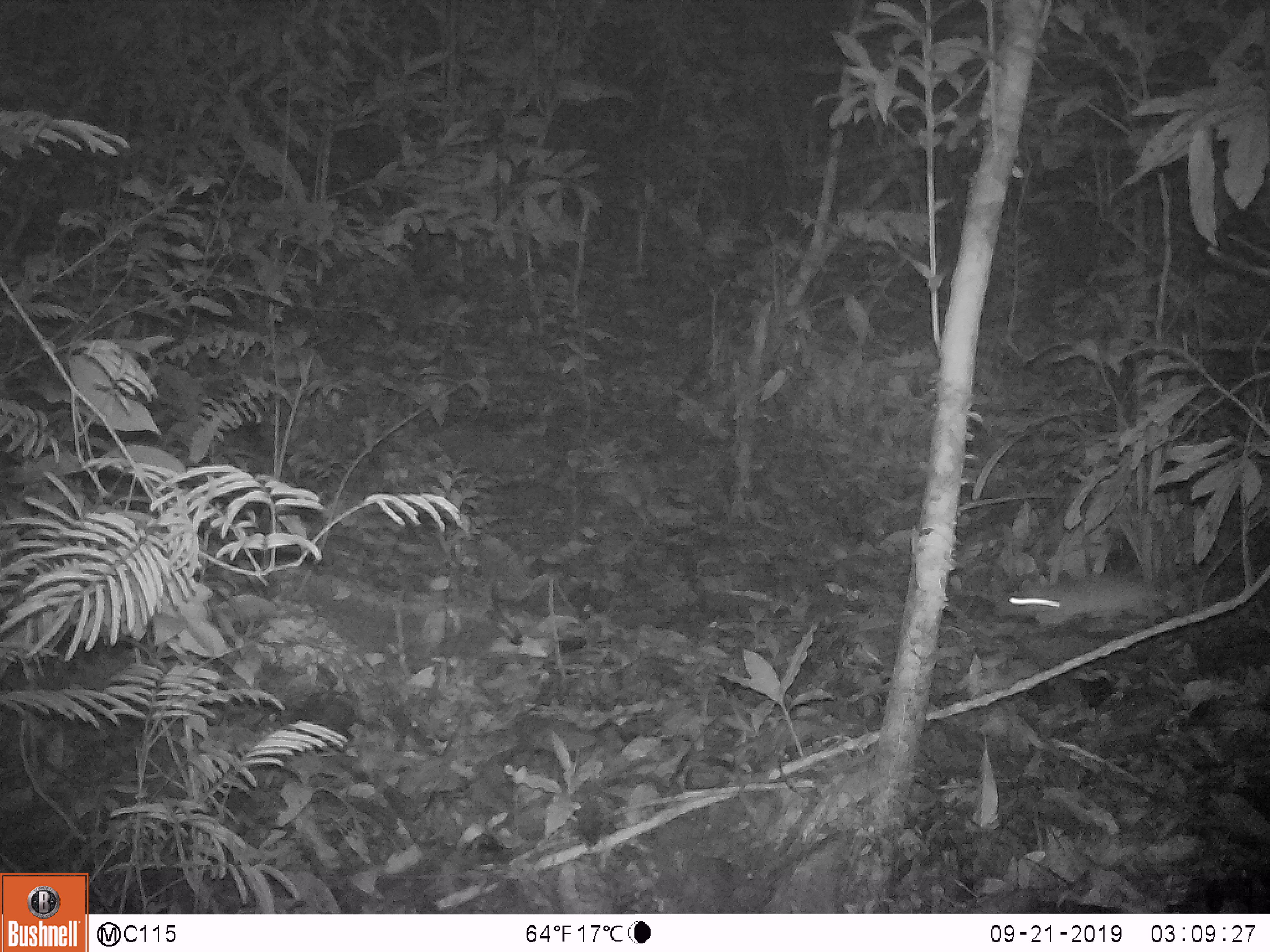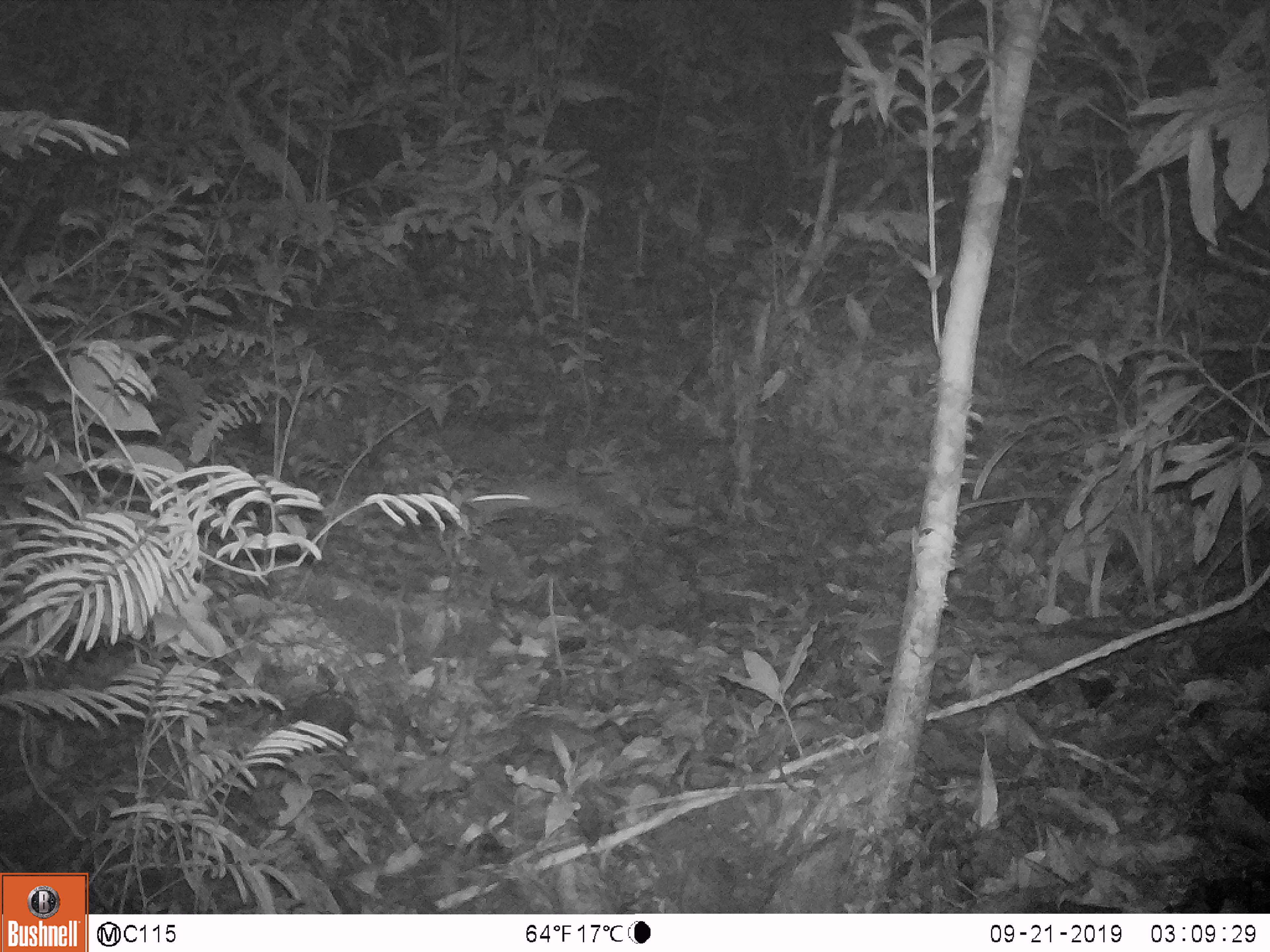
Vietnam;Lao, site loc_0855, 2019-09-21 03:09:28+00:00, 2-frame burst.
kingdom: Animalia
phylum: Chordata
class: Mammalia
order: Rodentia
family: Muridae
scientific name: Muridae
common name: old-world mice and rats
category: unidentified murid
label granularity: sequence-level